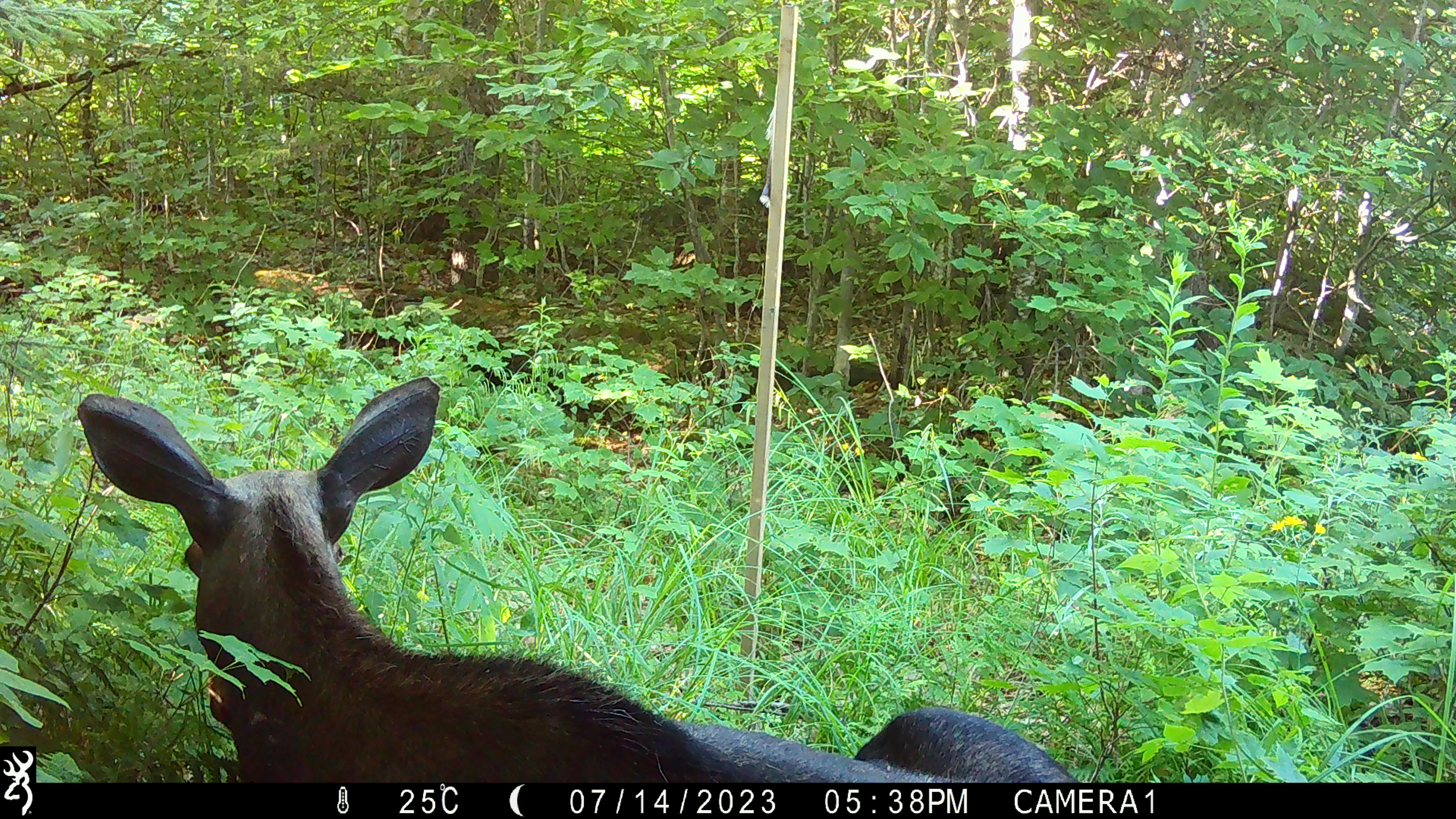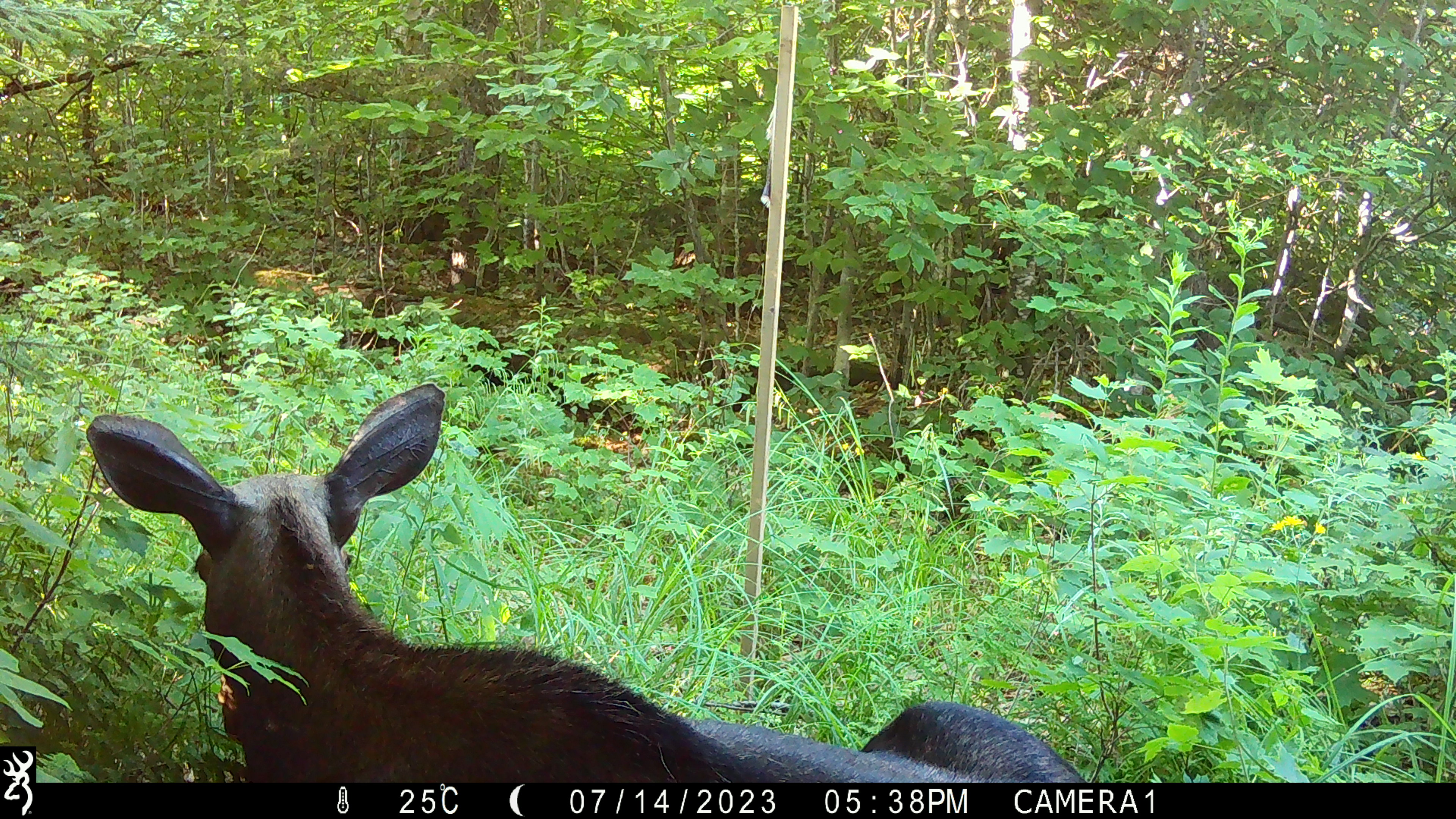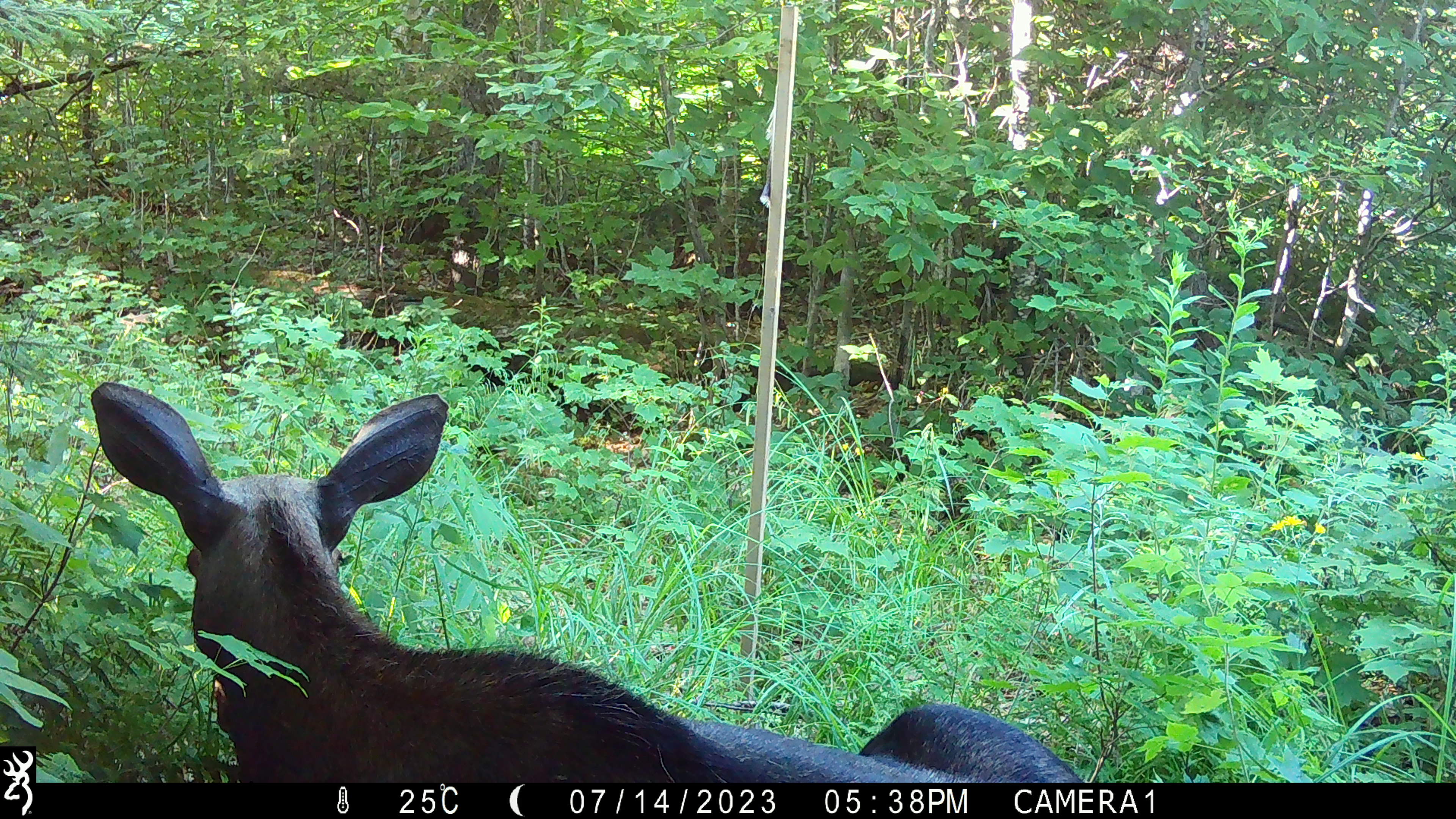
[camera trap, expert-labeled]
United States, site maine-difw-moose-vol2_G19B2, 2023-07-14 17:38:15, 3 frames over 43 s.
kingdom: Animalia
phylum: Chordata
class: Mammalia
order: Artiodactyla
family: Cervidae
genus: Alces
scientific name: Alces alces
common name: moose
Moose (Alces alces).